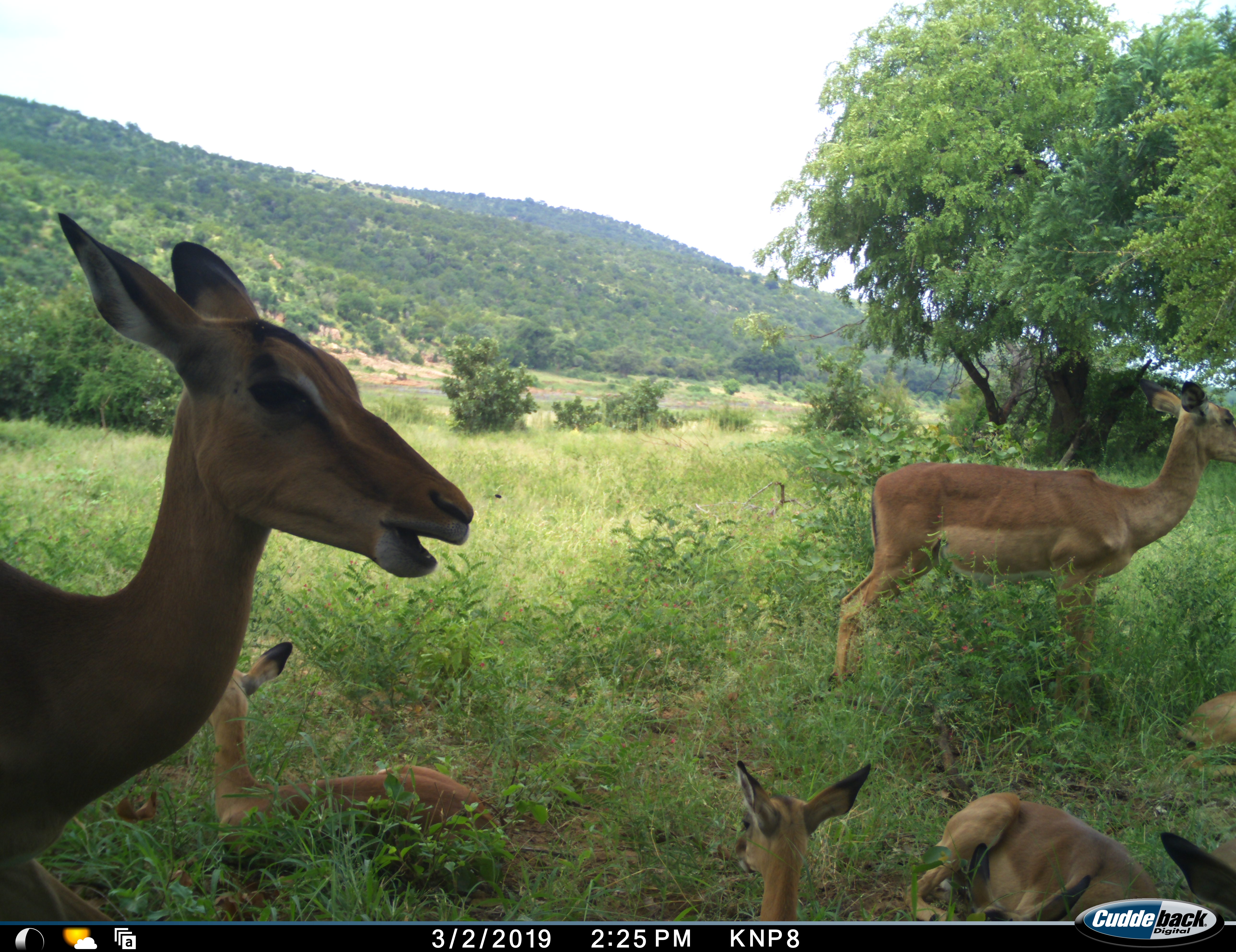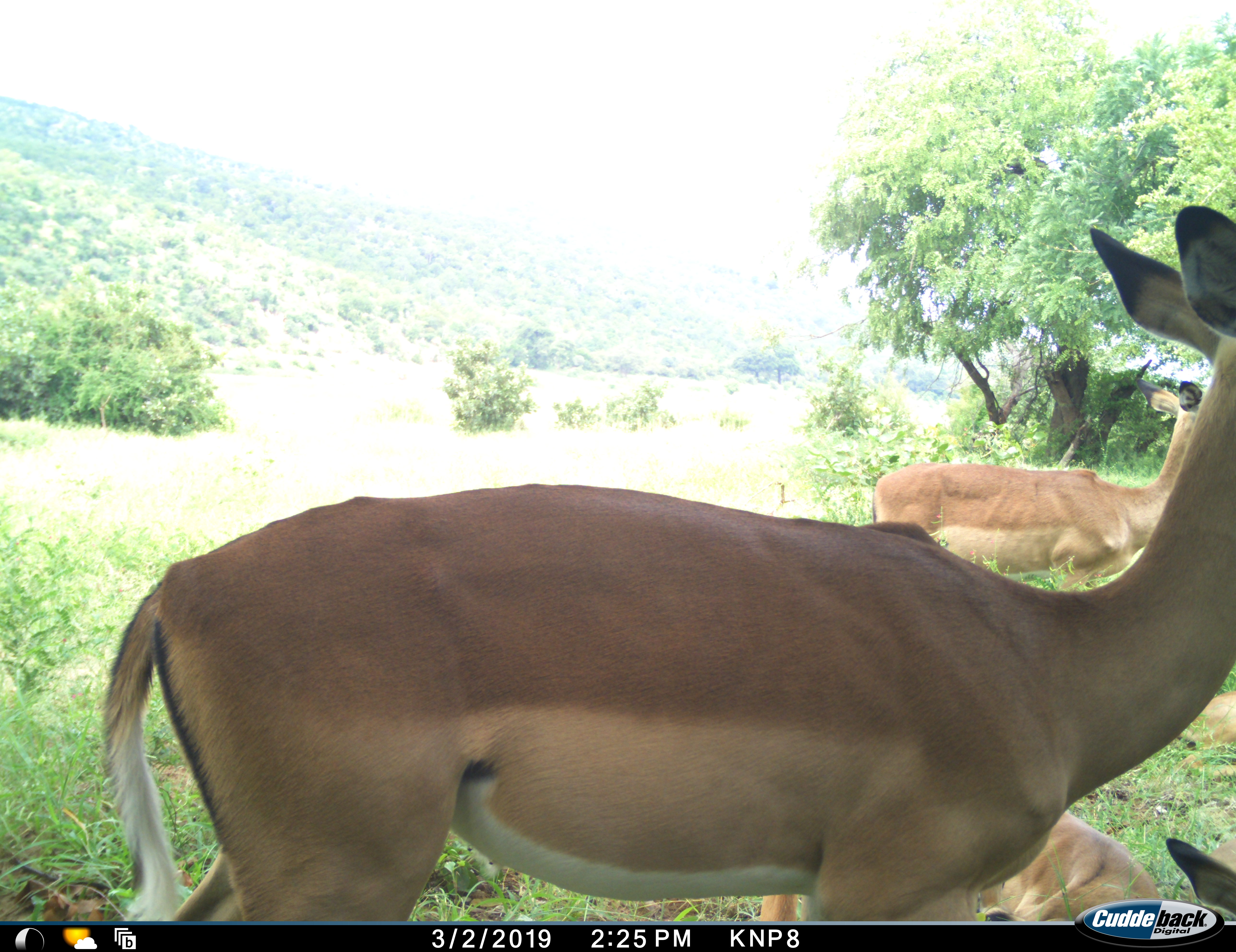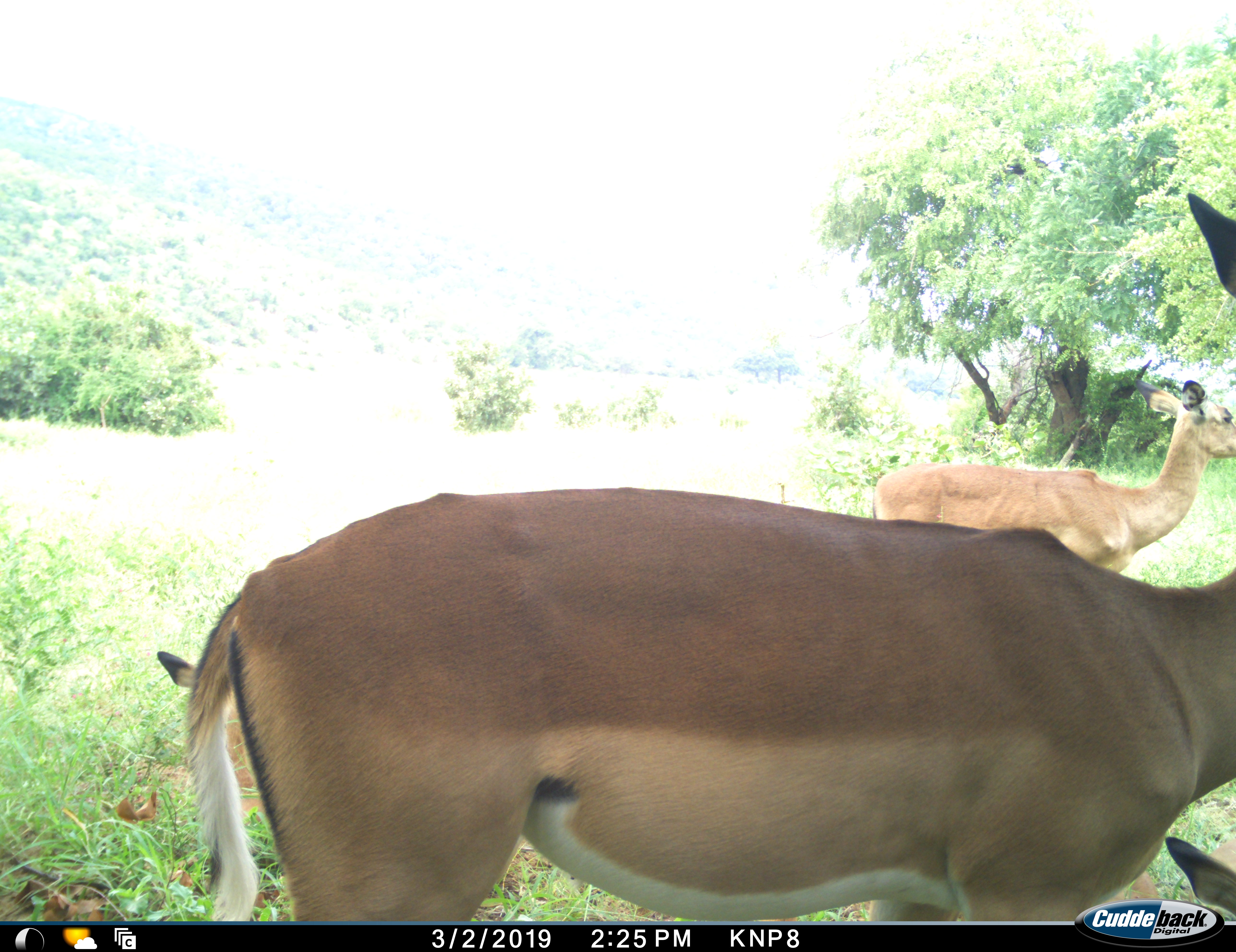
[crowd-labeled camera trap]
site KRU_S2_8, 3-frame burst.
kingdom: Animalia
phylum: Chordata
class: Mammalia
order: Artiodactyla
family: Bovidae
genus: Aepyceros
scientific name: Aepyceros melampus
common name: impala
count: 6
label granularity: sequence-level